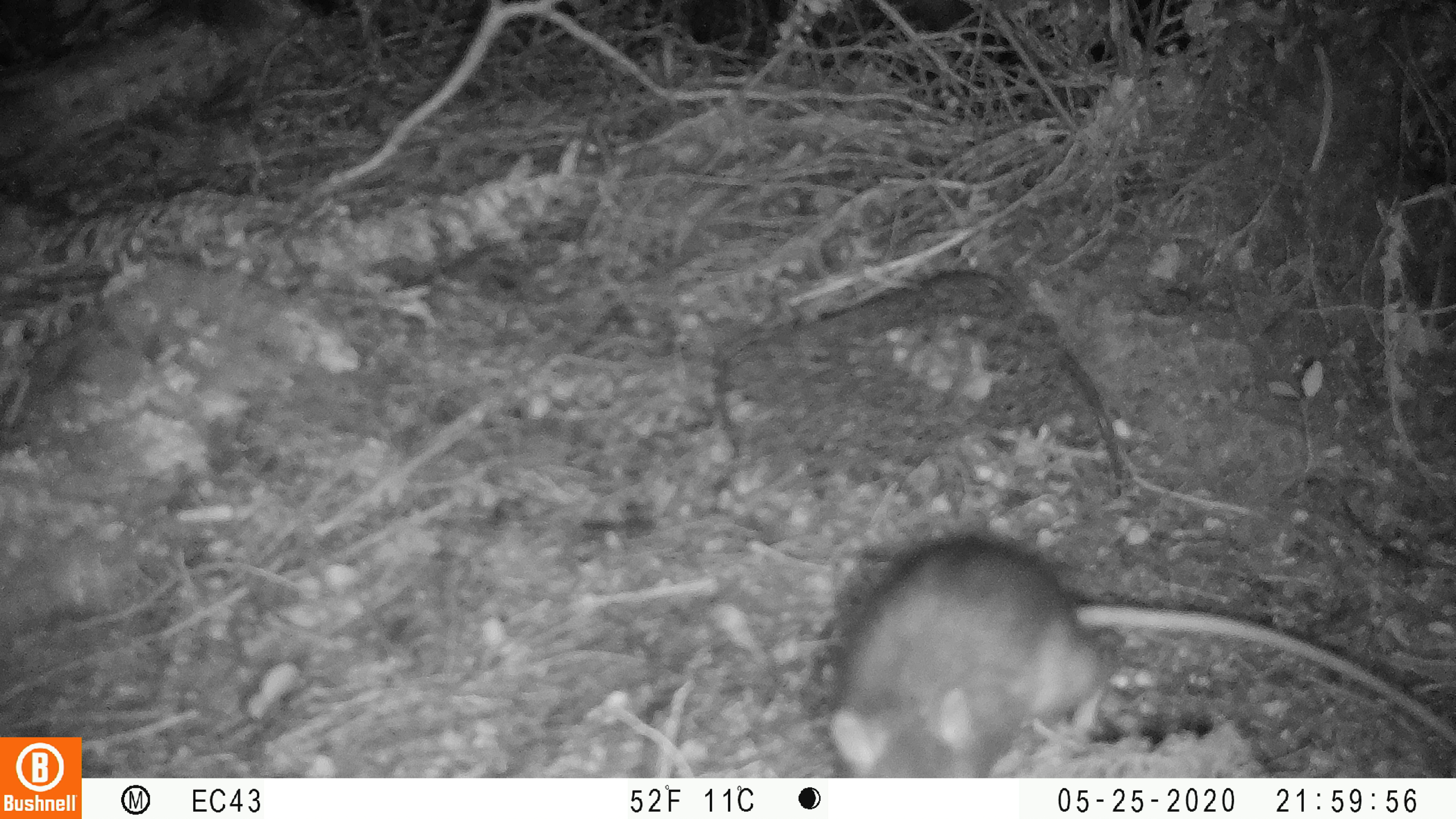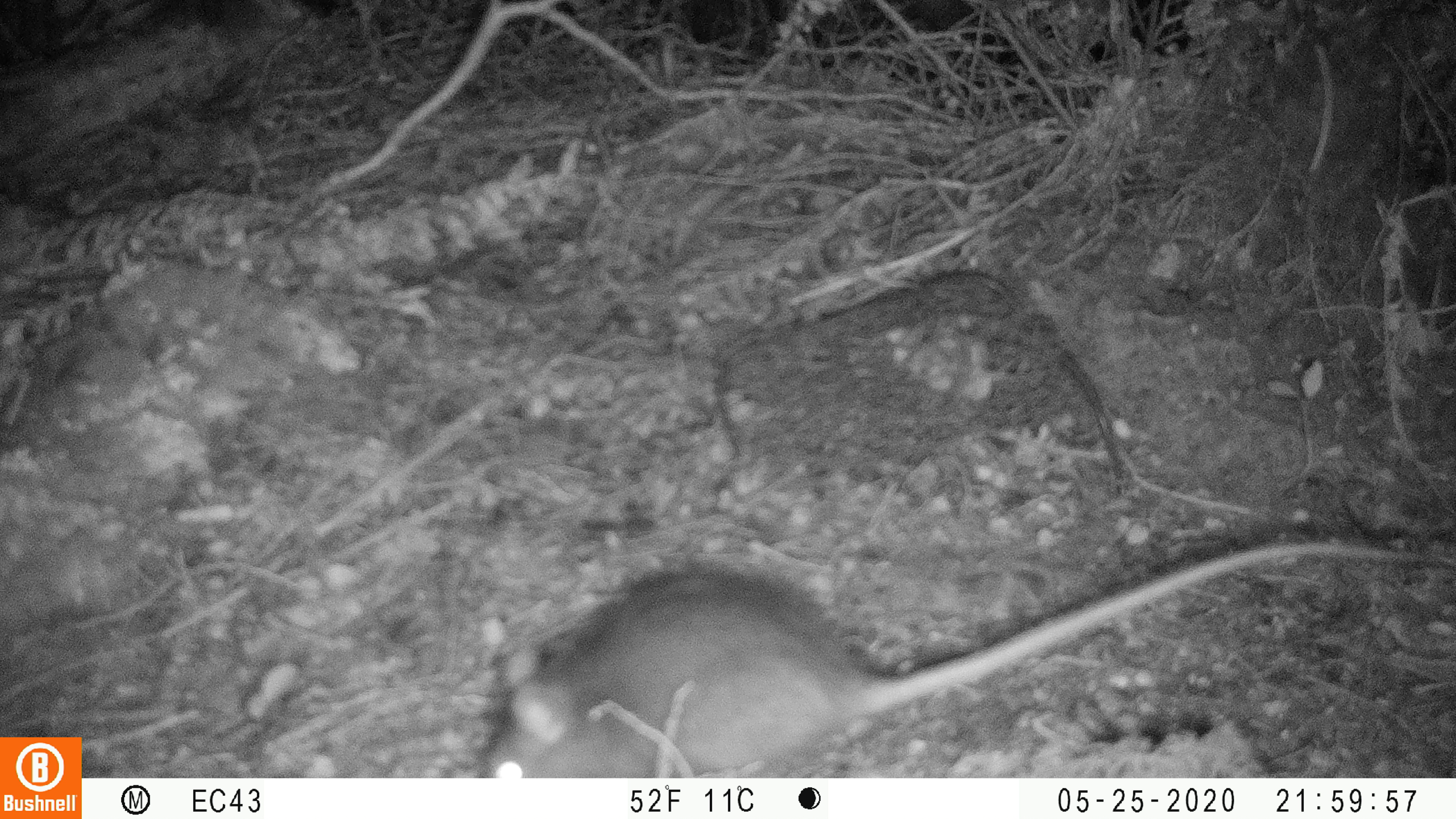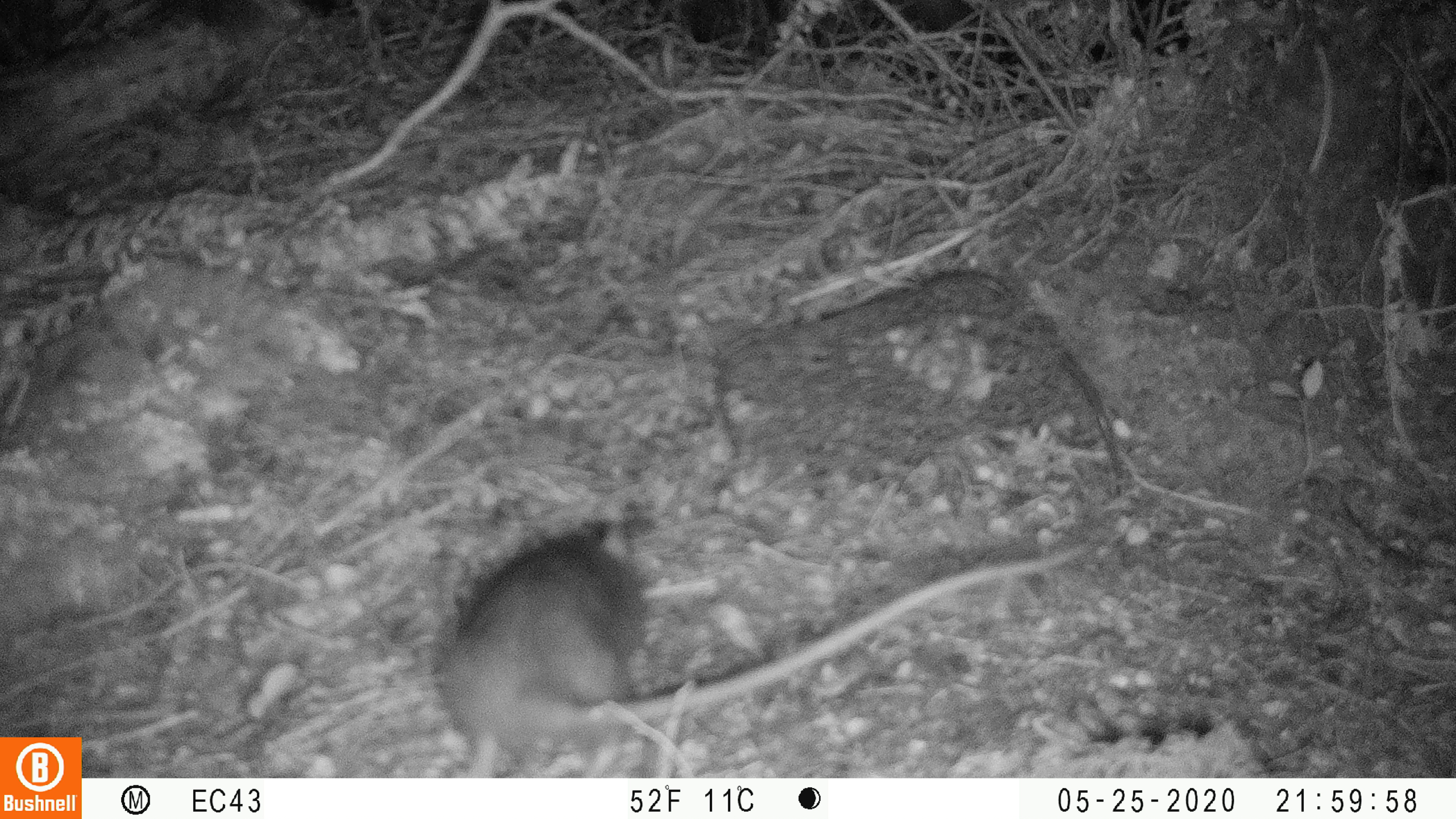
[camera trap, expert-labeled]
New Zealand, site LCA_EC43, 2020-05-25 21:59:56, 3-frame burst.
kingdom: Animalia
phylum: Chordata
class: Mammalia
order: Rodentia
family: Muridae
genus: Rattus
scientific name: Rattus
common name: rat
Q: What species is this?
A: Rat (Rattus).